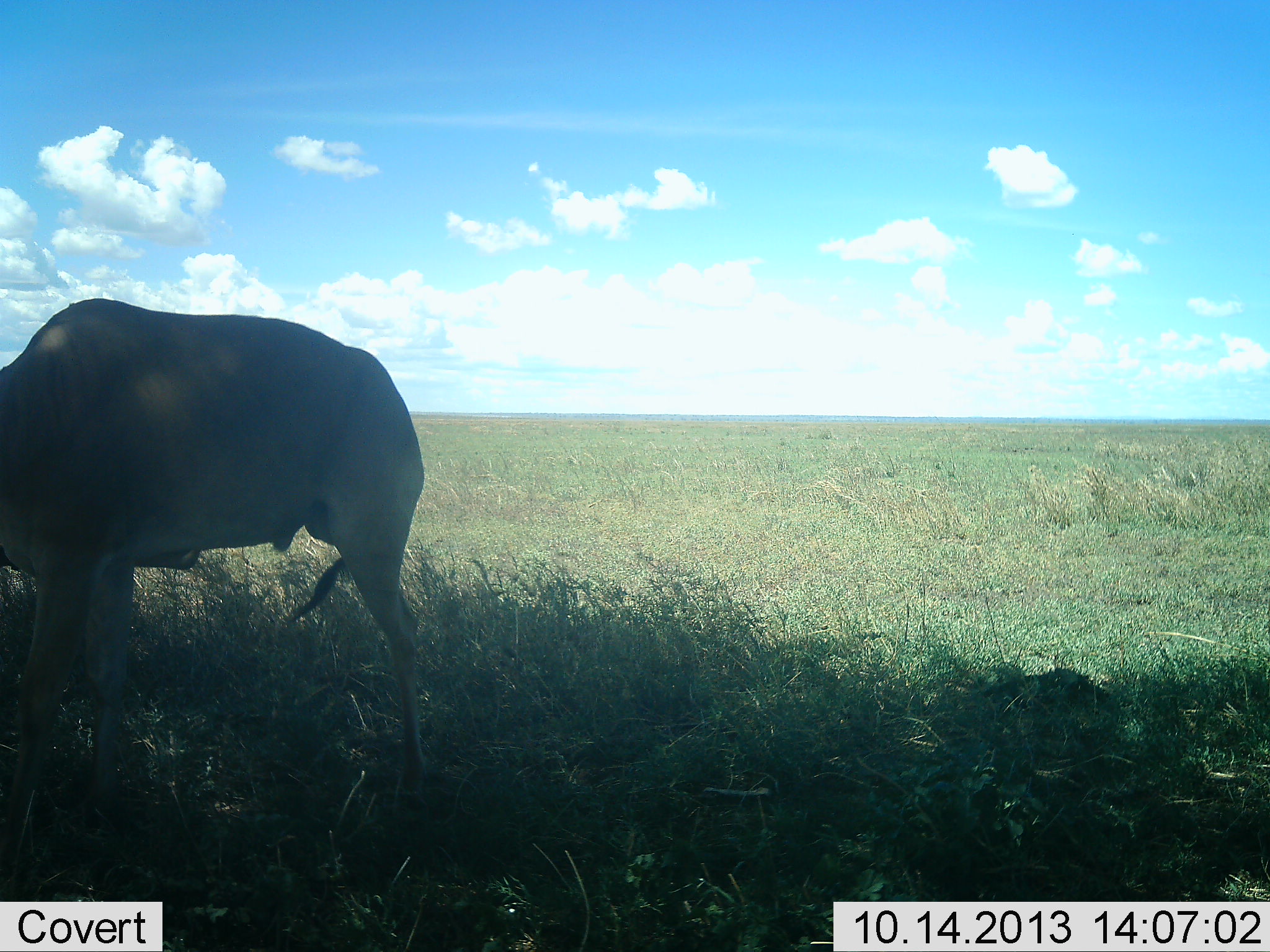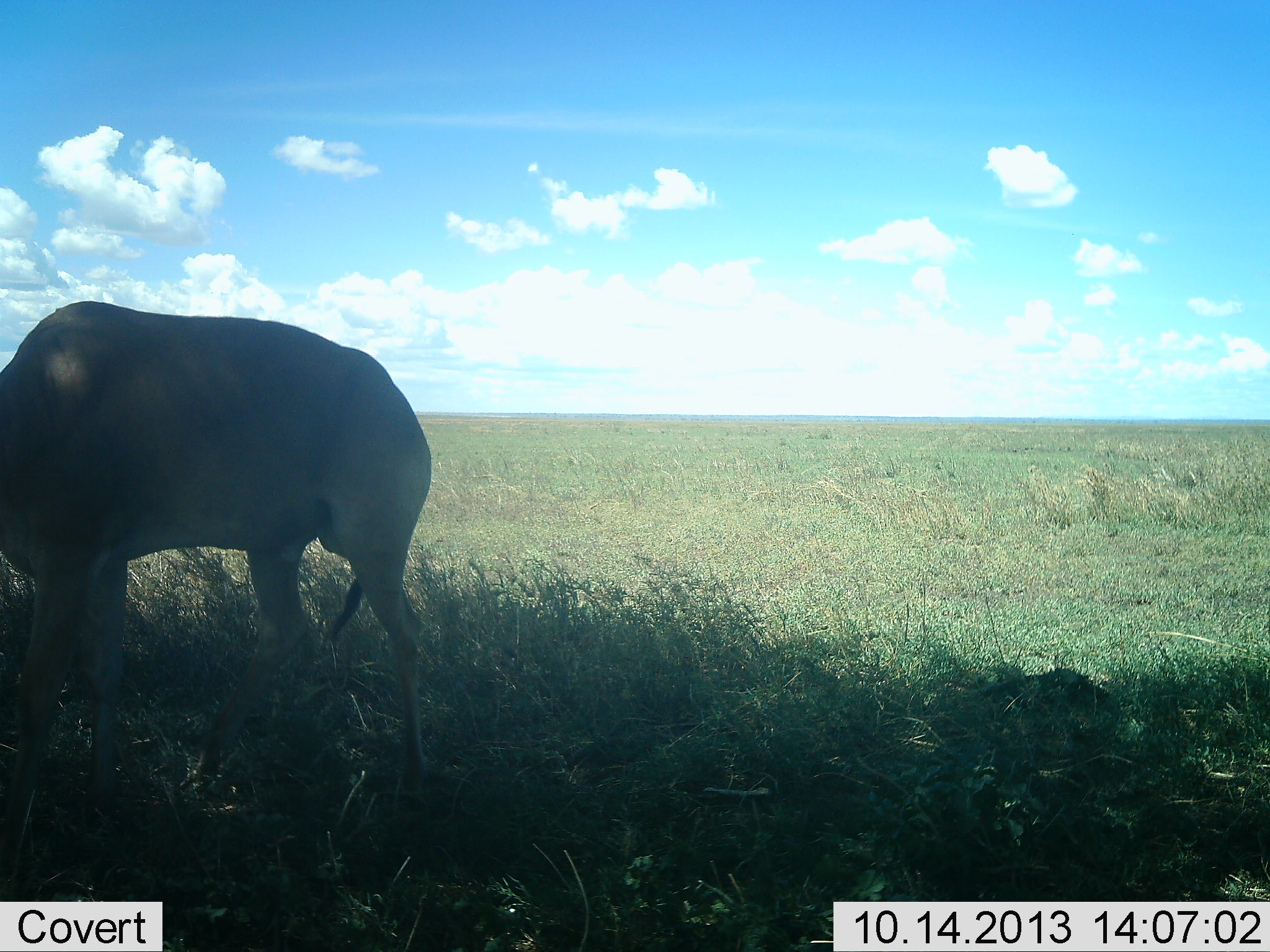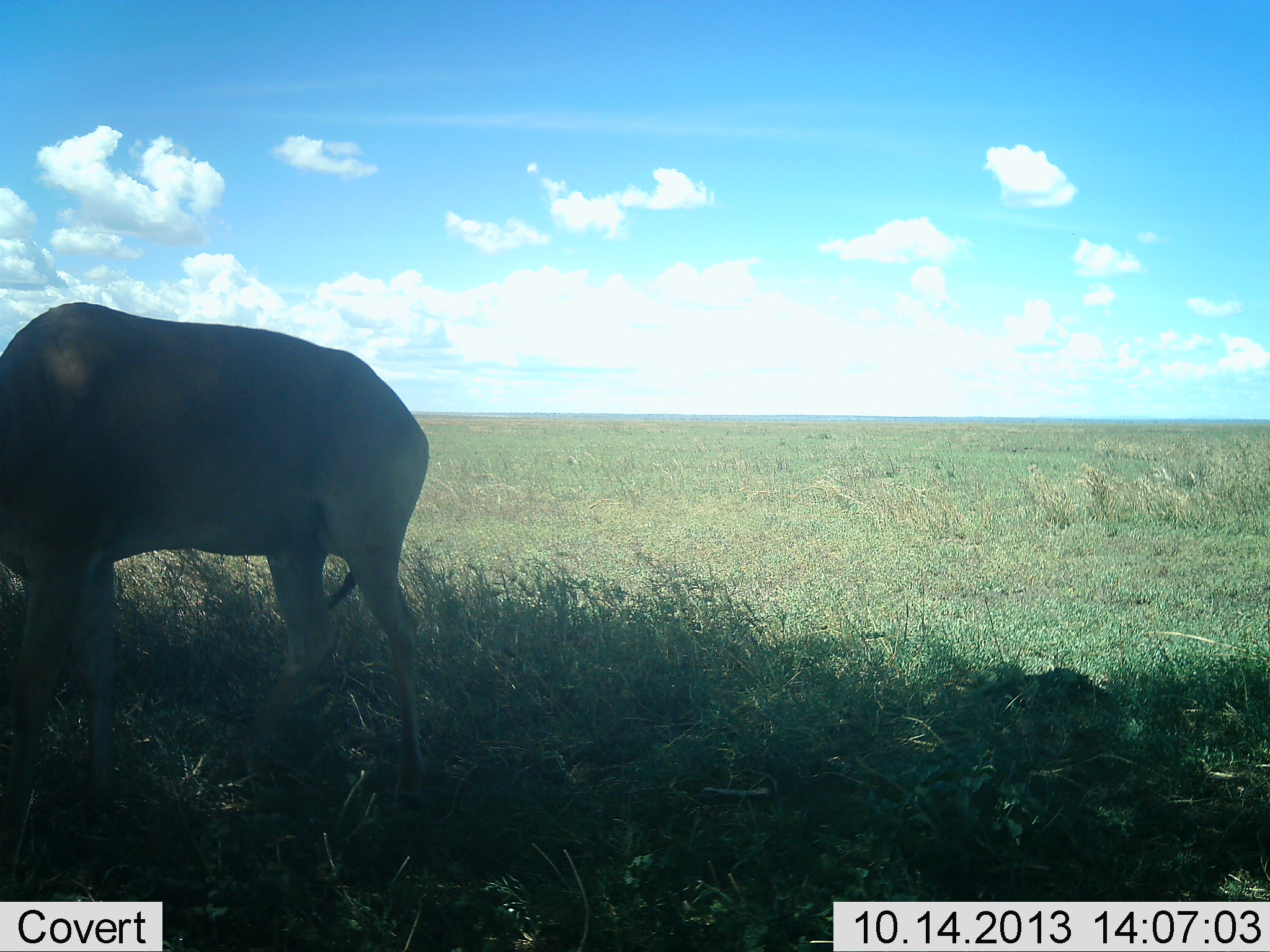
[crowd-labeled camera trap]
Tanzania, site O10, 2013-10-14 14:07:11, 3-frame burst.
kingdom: Animalia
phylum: Chordata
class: Mammalia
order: Artiodactyla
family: Bovidae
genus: Alcelaphus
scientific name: Alcelaphus buselaphus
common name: hartebeest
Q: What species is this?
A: Hartebeest (Alcelaphus buselaphus).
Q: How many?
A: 1.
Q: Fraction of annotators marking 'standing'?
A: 62%.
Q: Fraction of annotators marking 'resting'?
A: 0%.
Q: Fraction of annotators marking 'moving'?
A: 0%.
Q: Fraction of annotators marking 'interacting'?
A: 0%.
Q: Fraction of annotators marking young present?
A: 0%.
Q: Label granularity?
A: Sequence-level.